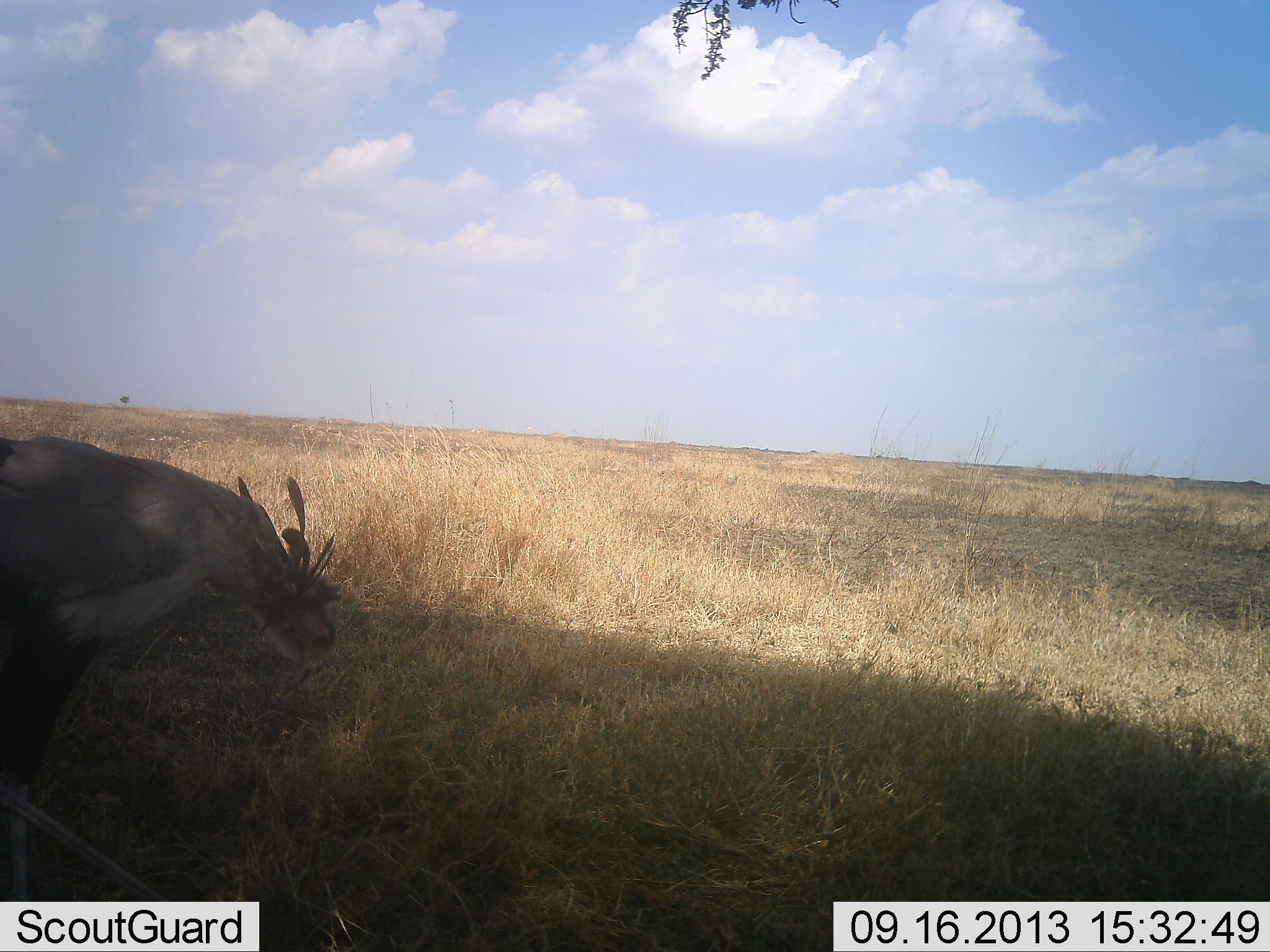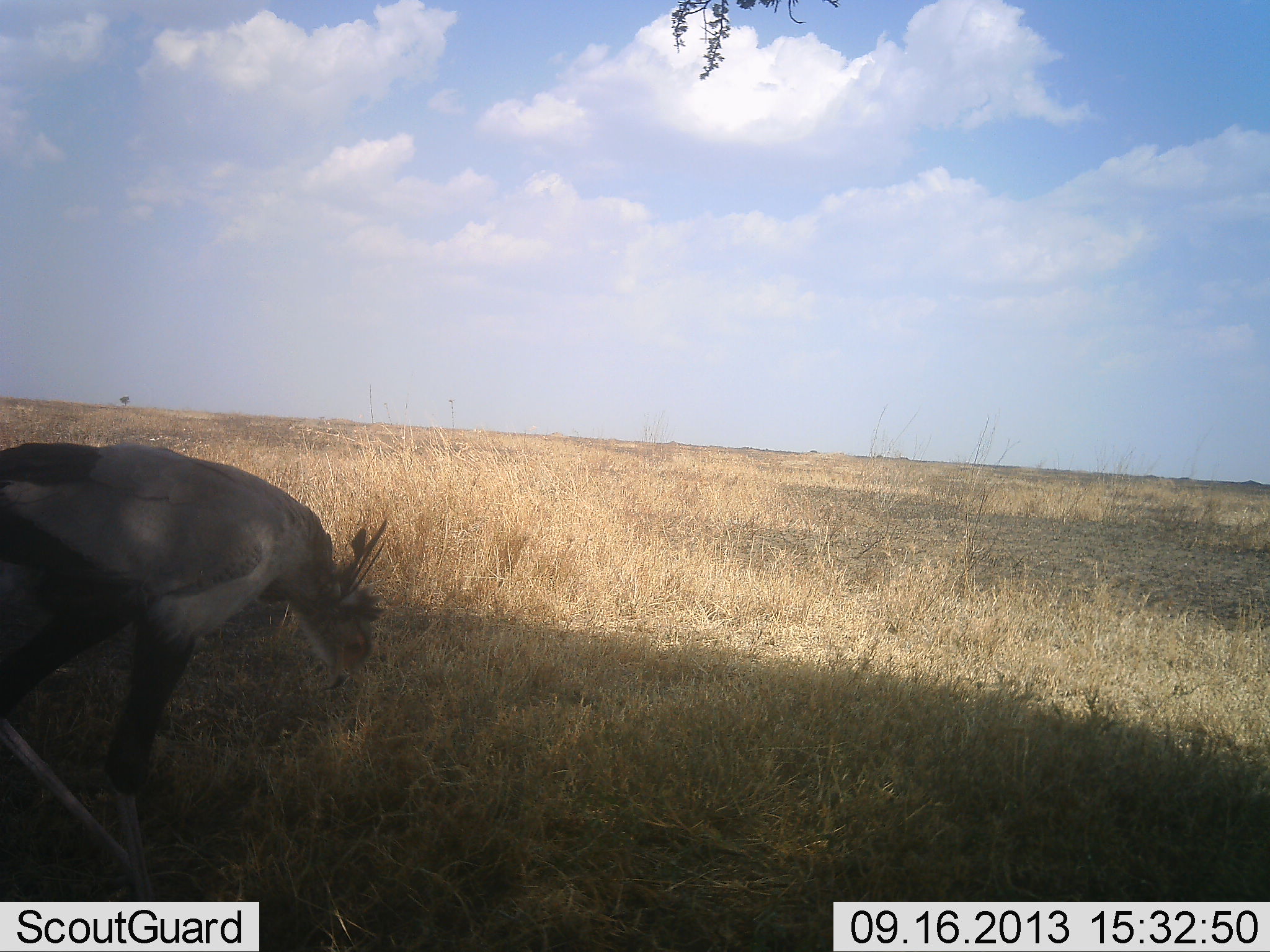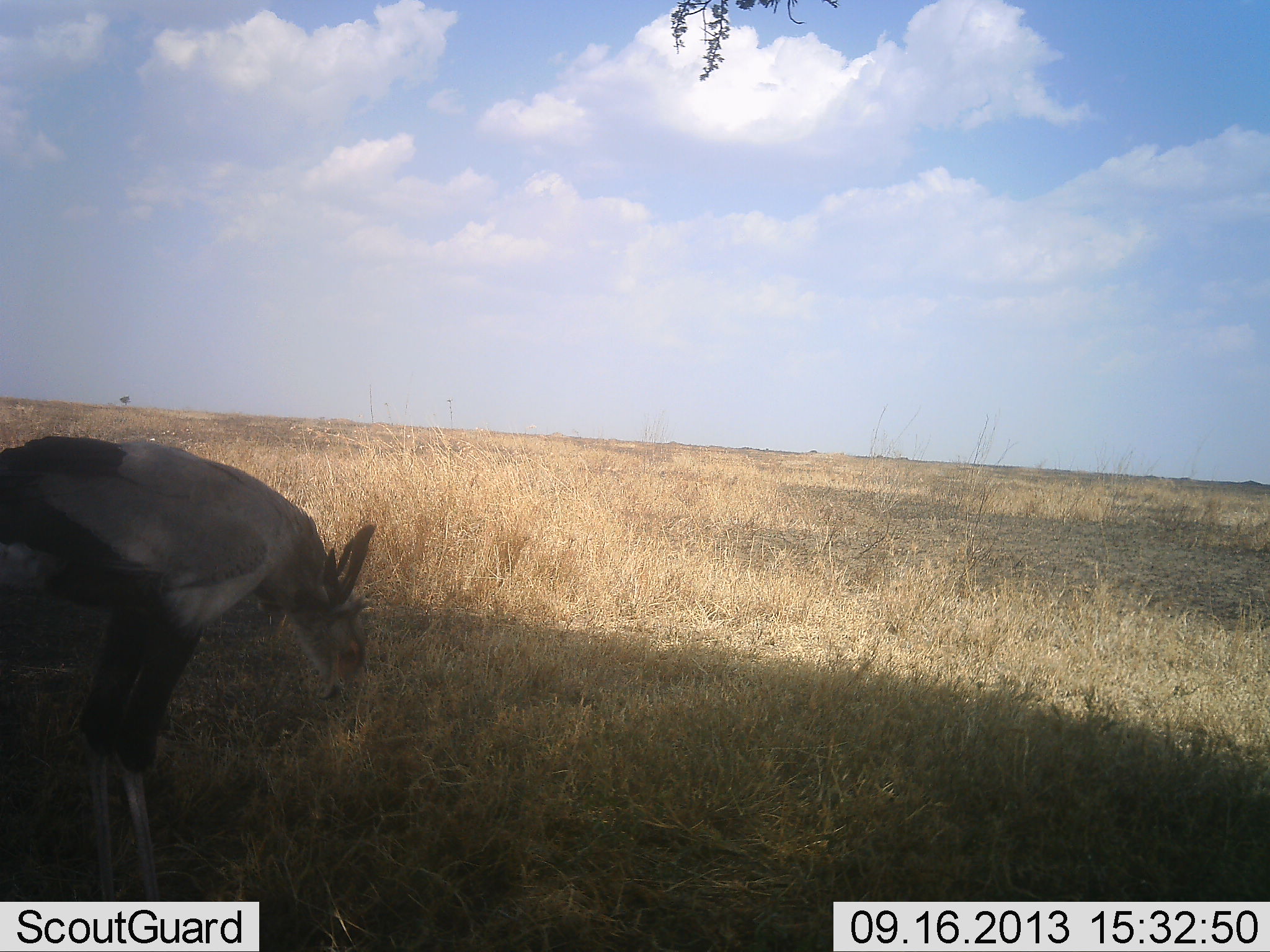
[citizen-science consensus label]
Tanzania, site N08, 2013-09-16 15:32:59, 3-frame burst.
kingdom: Animalia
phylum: Chordata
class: Aves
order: Accipitriformes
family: Sagittariidae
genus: Sagittarius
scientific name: Sagittarius serpentarius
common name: secretary bird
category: secretarybird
Secretarybird (secretary bird) (Sagittarius serpentarius), count 1. Behavior (volunteer vote fractions): standing 40%, resting 0%, moving 40%, interacting 0%. Young present (vote fraction): 0%. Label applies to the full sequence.